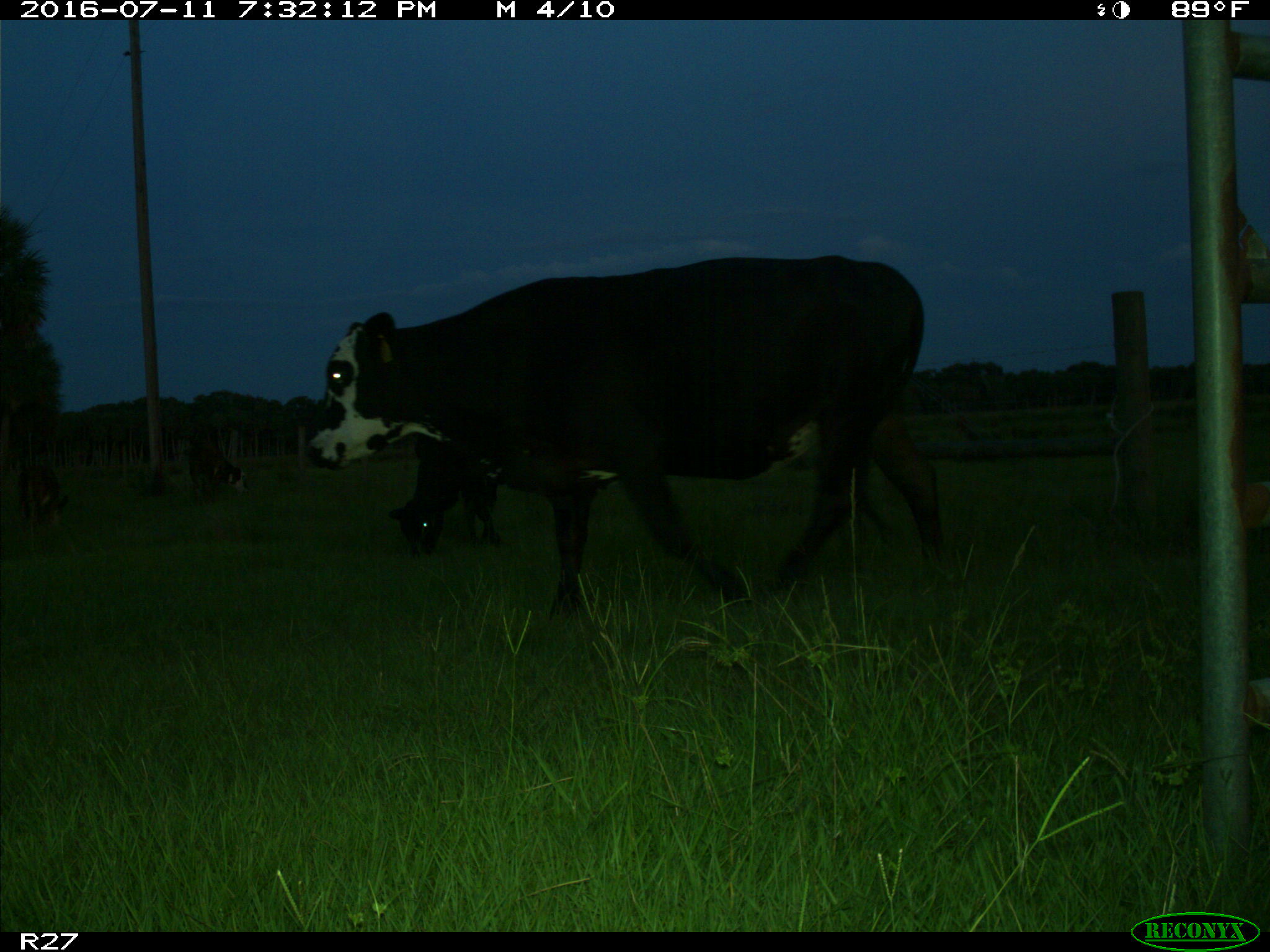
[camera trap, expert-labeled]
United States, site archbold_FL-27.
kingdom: Animalia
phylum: Chordata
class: Mammalia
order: Artiodactyla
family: Bovidae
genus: Bos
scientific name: Bos taurus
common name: domestic cow